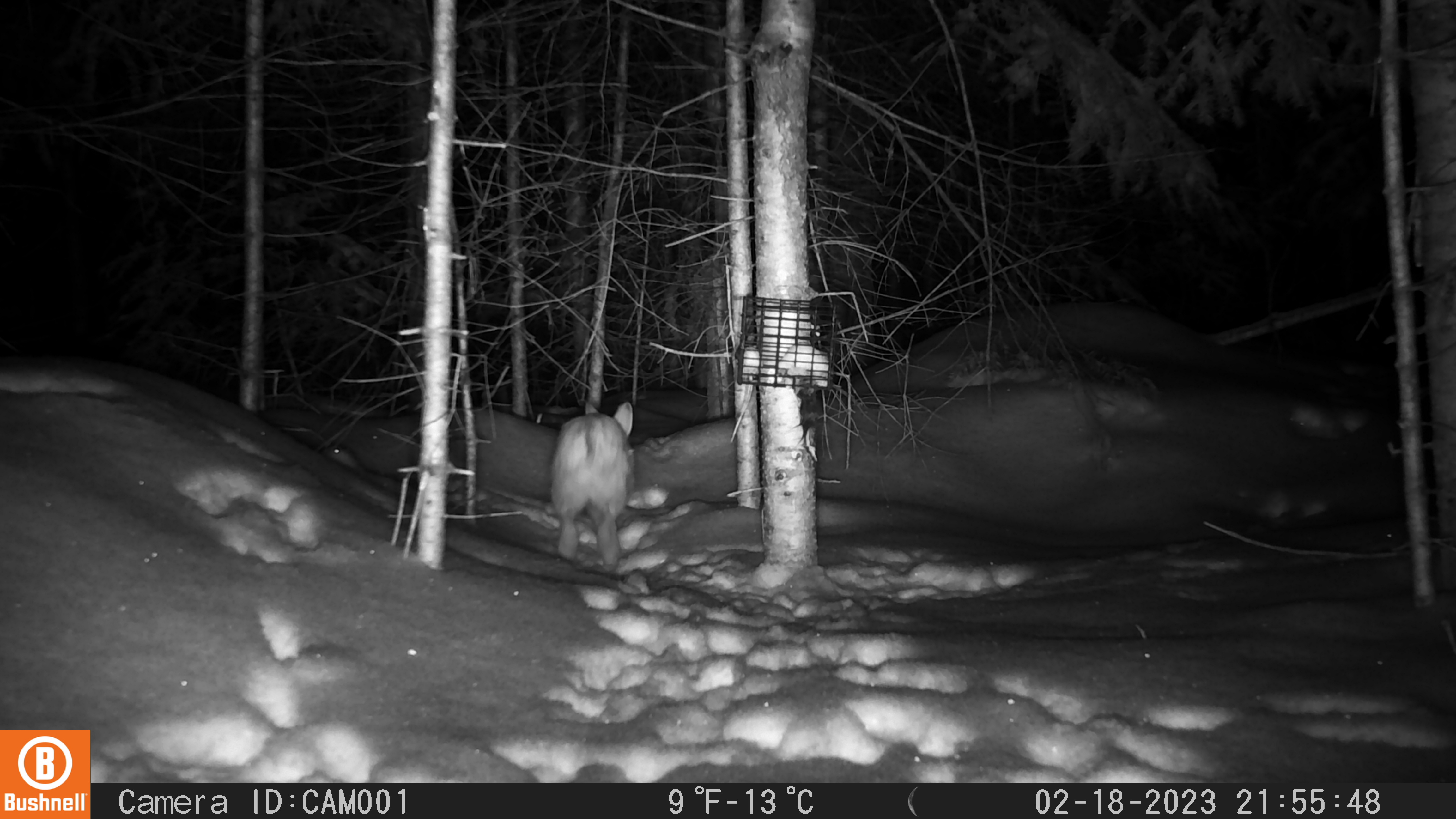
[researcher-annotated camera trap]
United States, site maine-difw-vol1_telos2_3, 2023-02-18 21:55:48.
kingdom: Animalia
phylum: Chordata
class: Mammalia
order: Lagomorpha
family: Leporidae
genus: Lepus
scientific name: Lepus americanus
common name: snowshoe hare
Snowshoe hare (Lepus americanus).